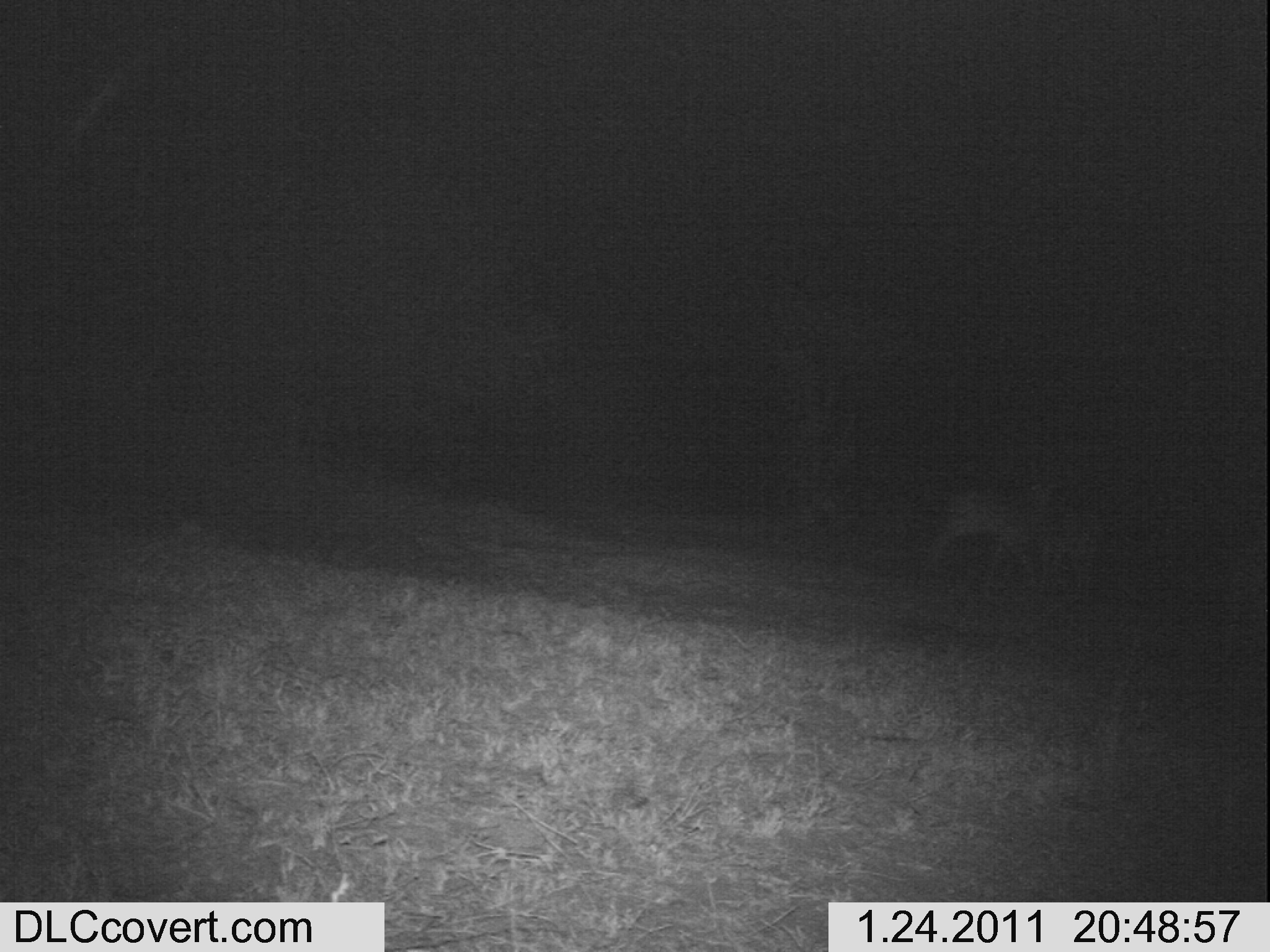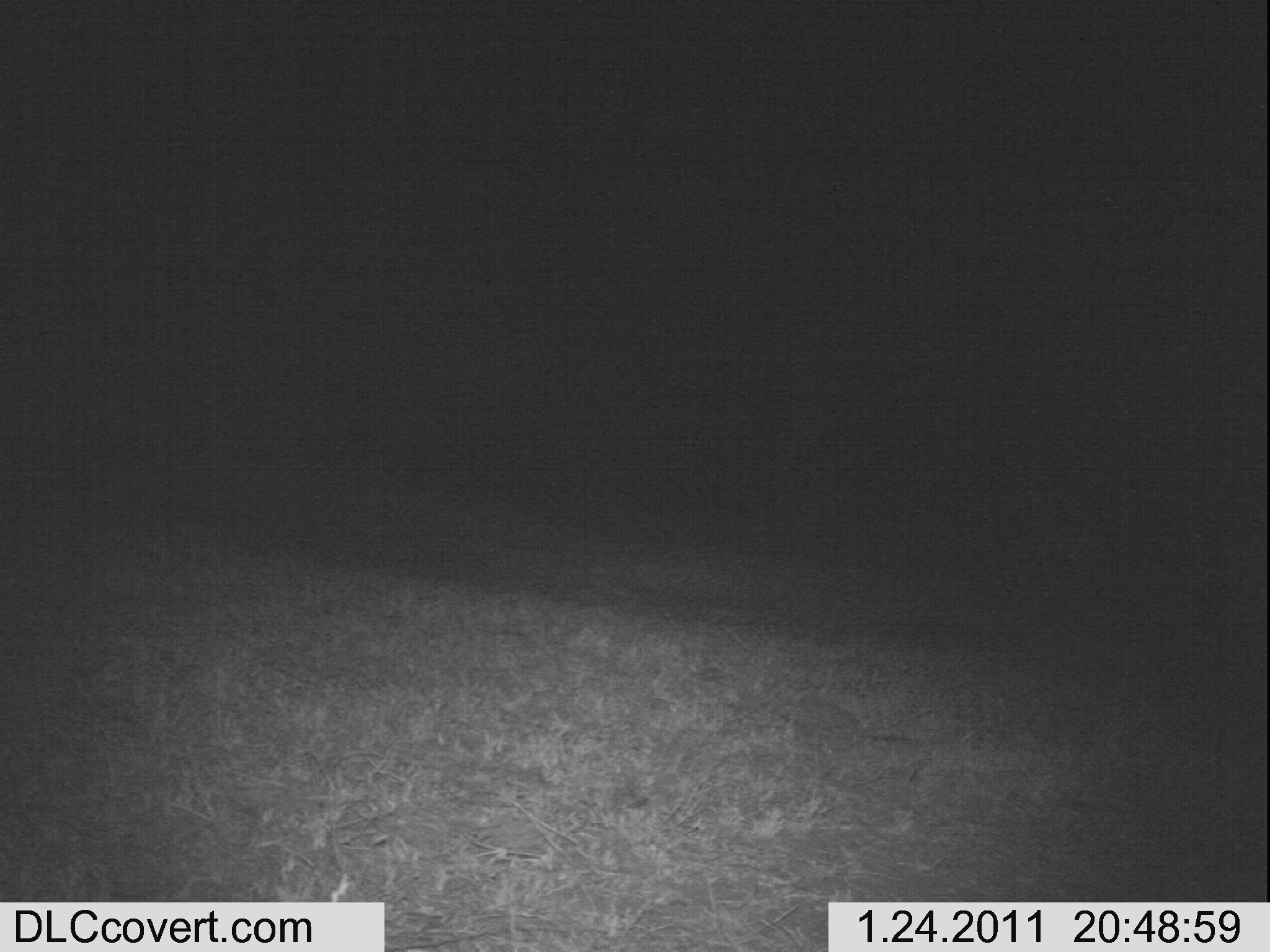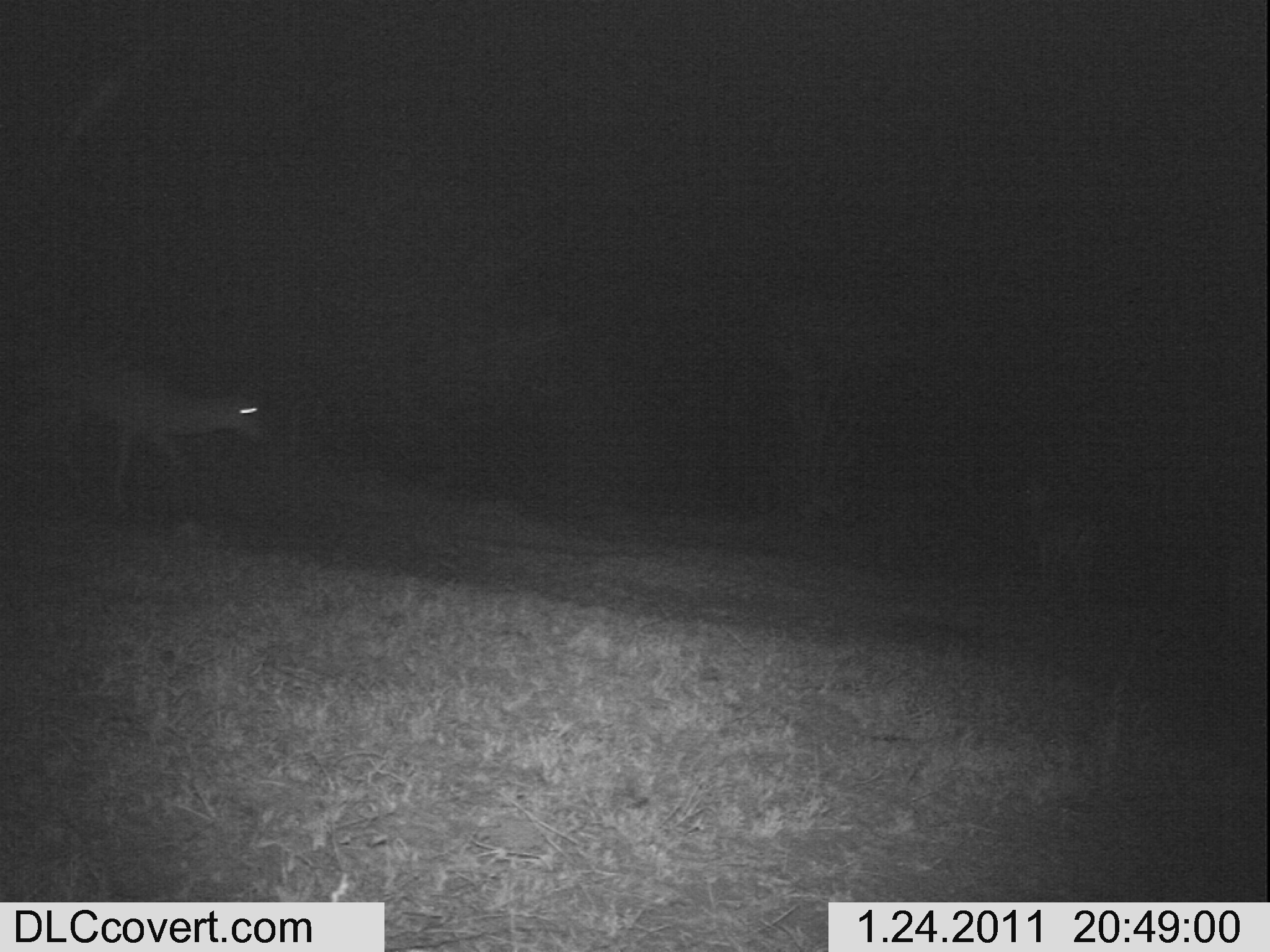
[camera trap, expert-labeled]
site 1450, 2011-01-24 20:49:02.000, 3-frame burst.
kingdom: Animalia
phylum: Chordata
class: Mammalia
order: Artiodactyla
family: Bovidae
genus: Aepyceros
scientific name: Aepyceros melampus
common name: impala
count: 1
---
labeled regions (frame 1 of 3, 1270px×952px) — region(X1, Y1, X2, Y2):
aepyceros melampus: region(904, 468, 1055, 598)